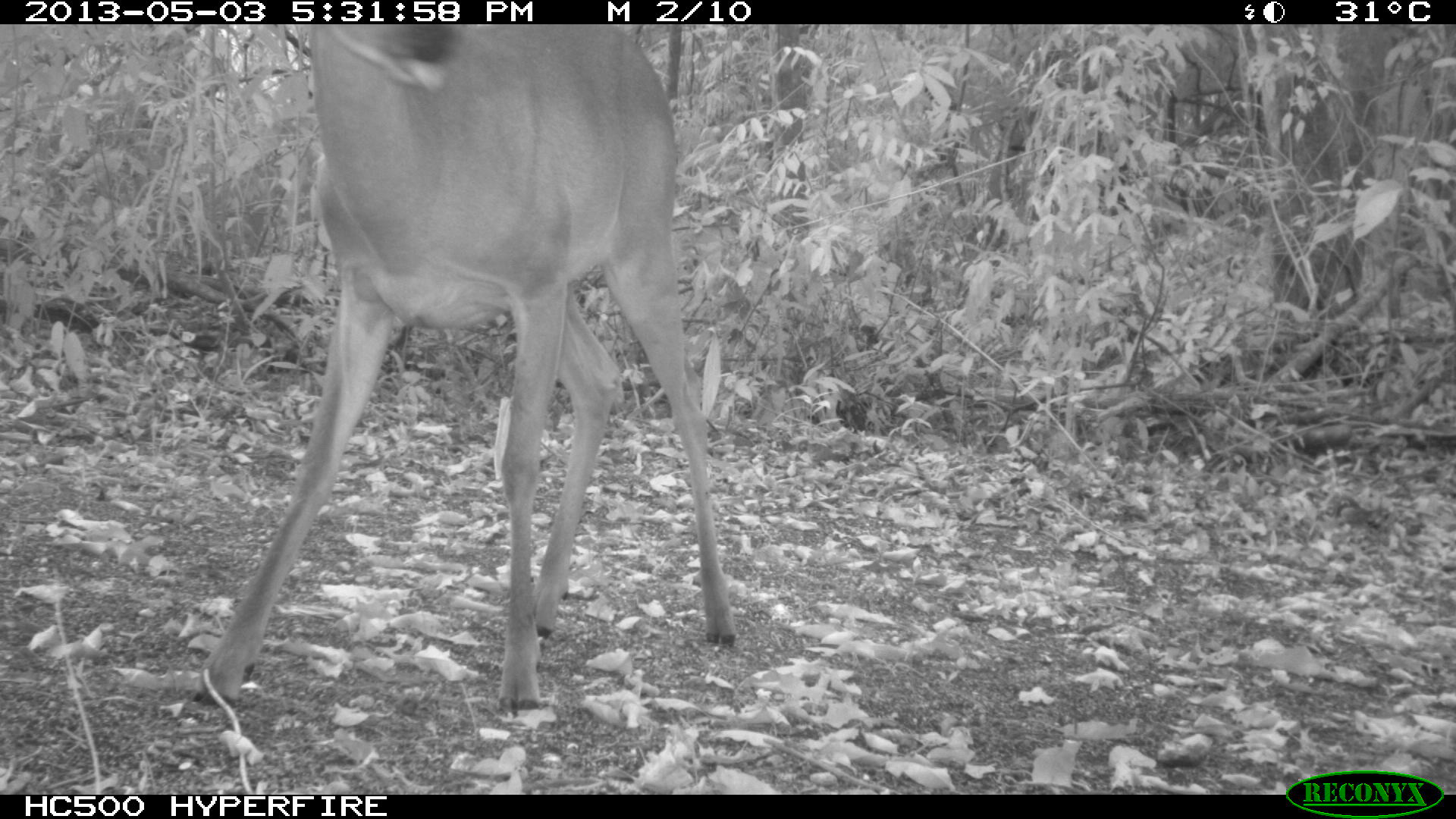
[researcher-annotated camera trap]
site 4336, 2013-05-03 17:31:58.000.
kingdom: Animalia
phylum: Chordata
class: Mammalia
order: Artiodactyla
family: Cervidae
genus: Odocoileus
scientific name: Odocoileus virginianus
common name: white-tailed deer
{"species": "Odocoileus virginianus (white-tailed deer)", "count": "1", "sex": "female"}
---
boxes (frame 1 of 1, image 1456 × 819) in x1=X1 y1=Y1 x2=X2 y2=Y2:
odocoileus virginianus: x1=190 y1=24 x2=735 y2=713